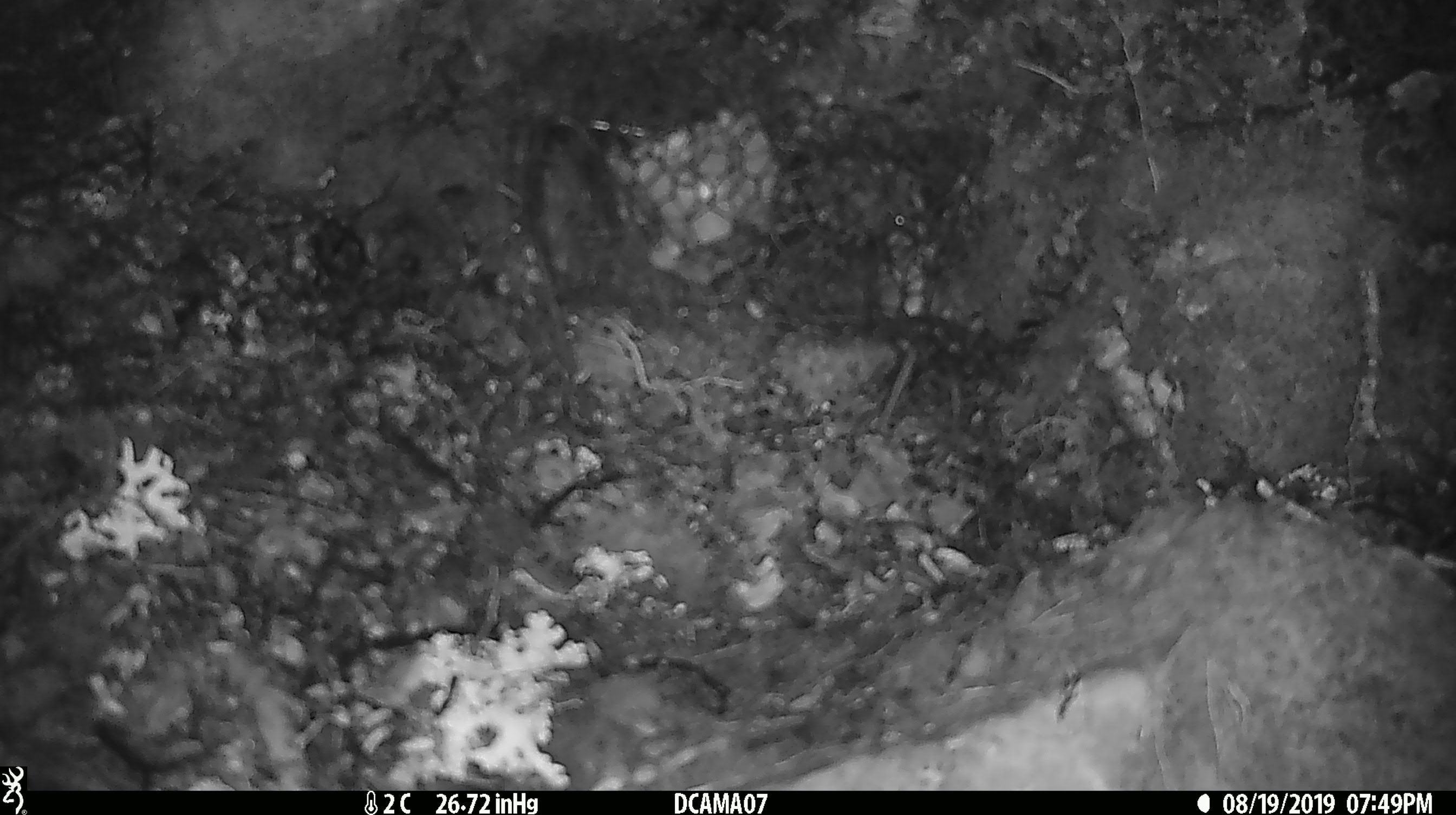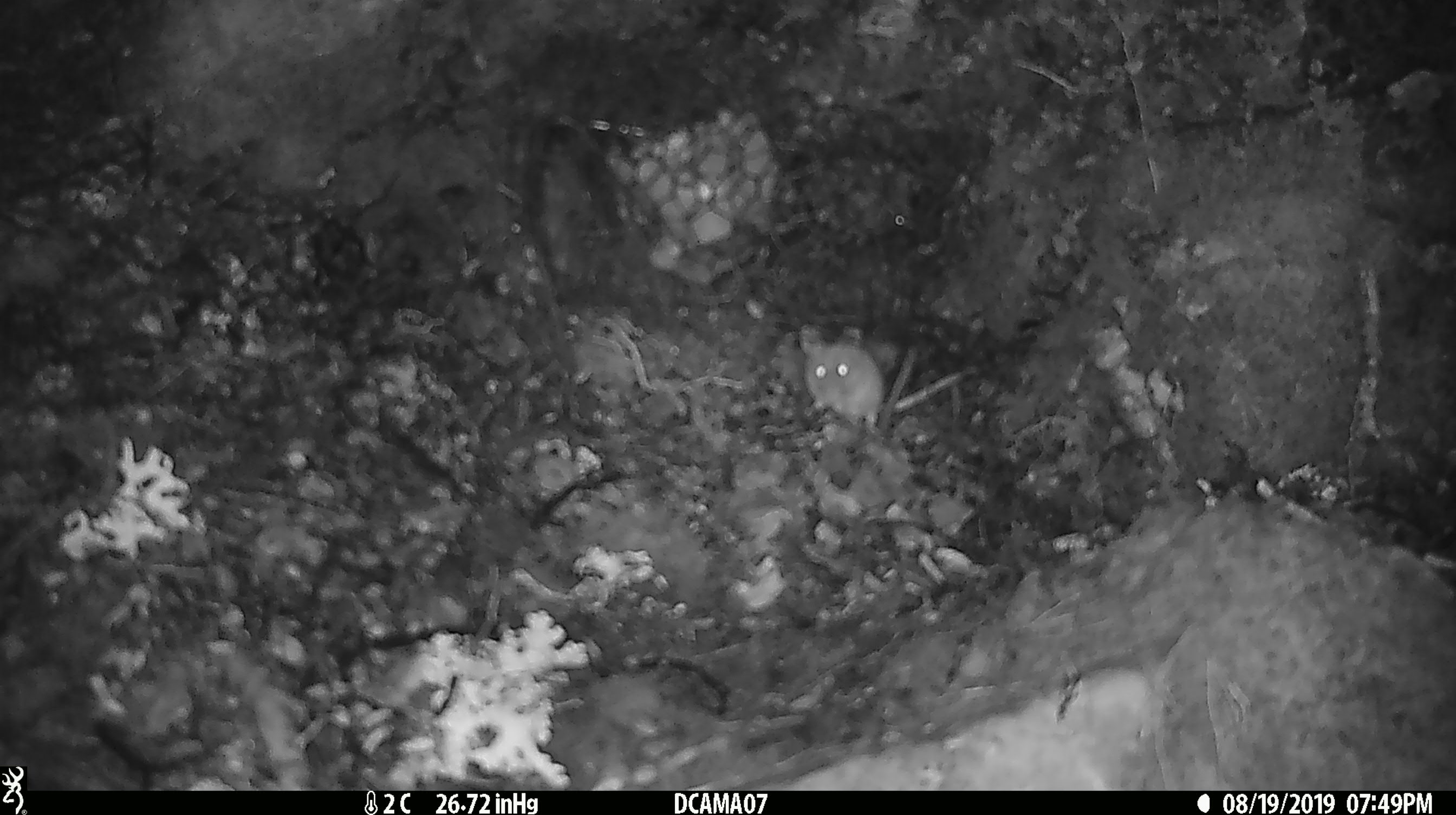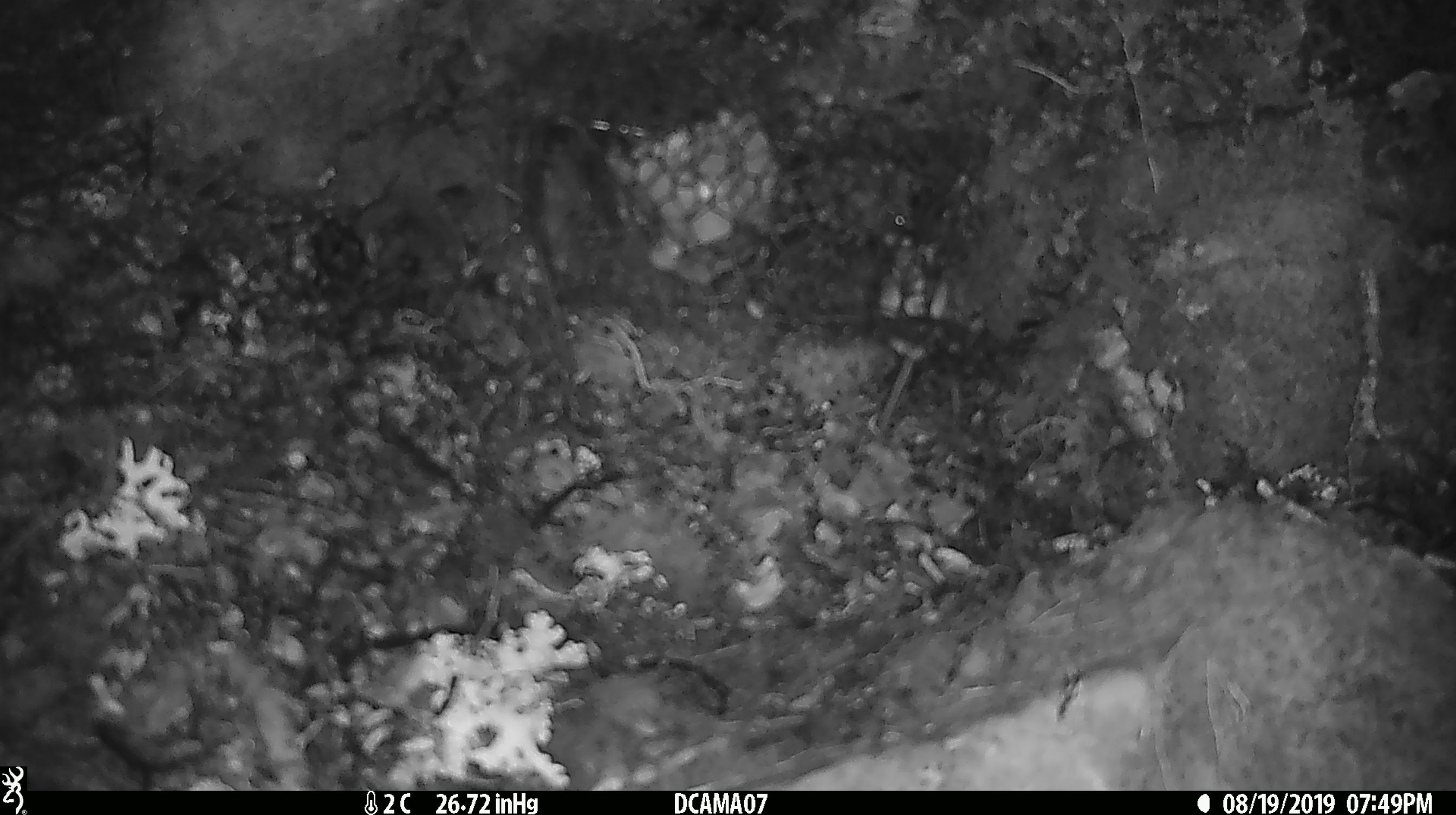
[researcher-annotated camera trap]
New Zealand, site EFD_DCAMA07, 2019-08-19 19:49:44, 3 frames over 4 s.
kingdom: Animalia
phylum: Chordata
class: Mammalia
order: Rodentia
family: Muridae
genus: Mus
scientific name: Mus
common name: mouse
Mouse (Mus).